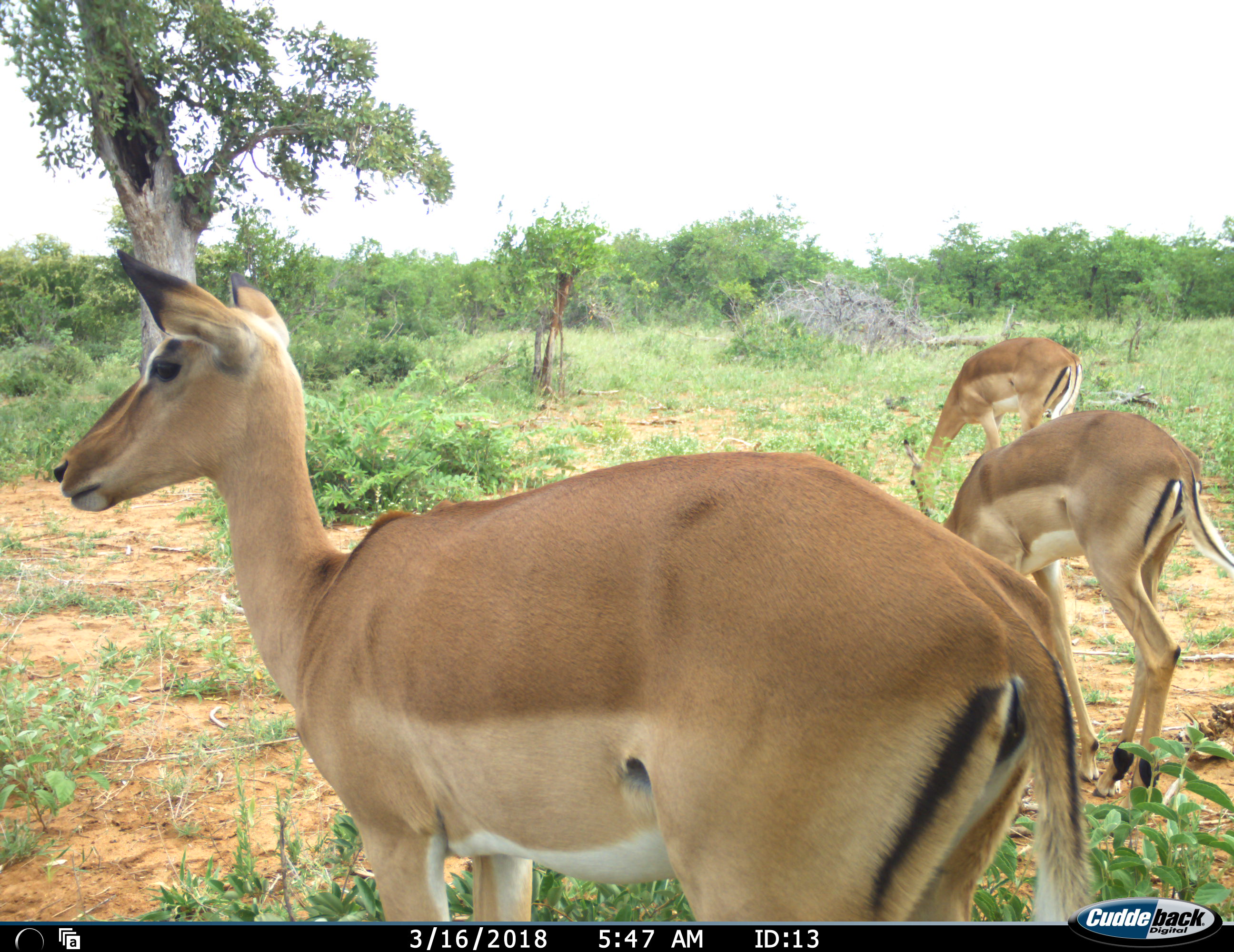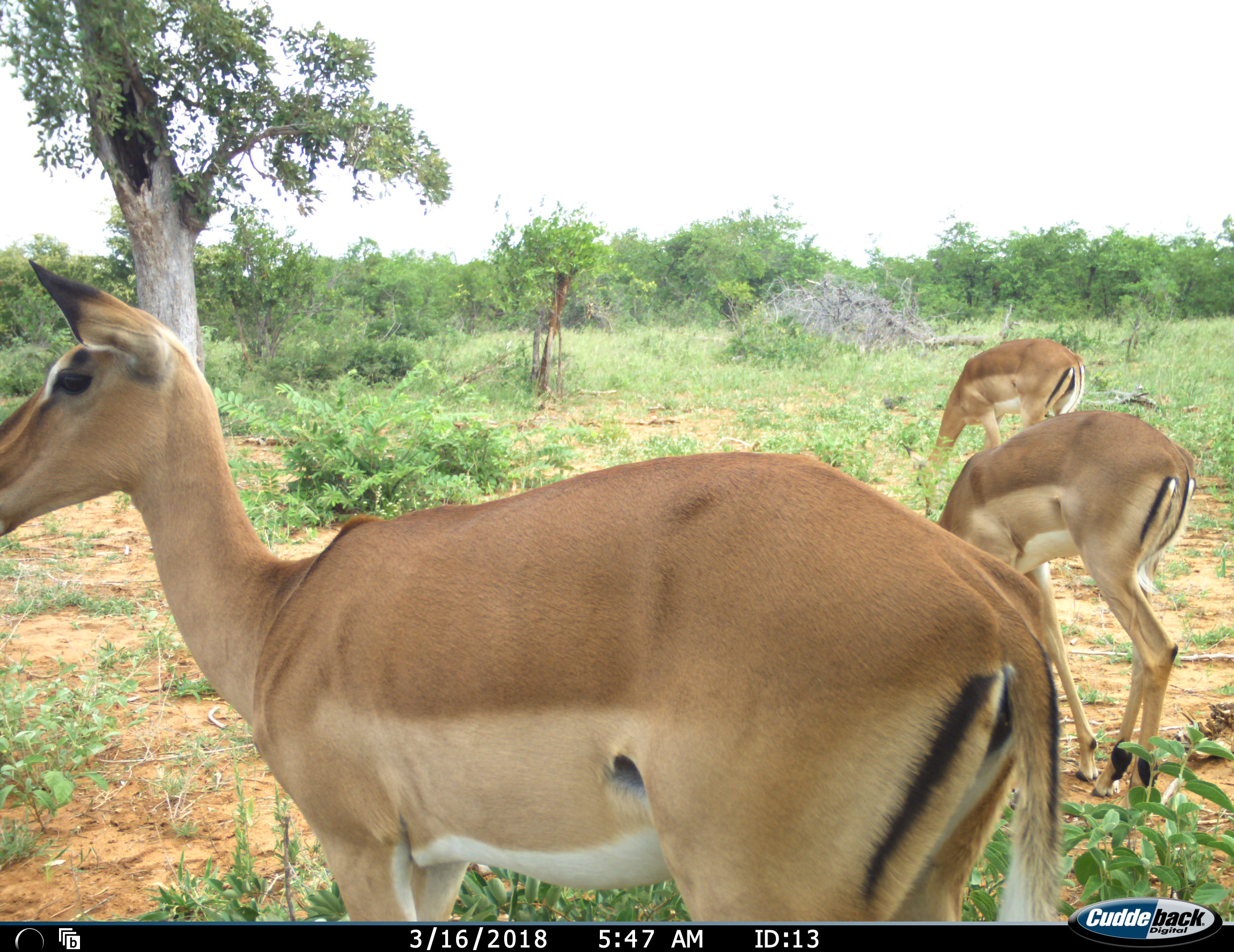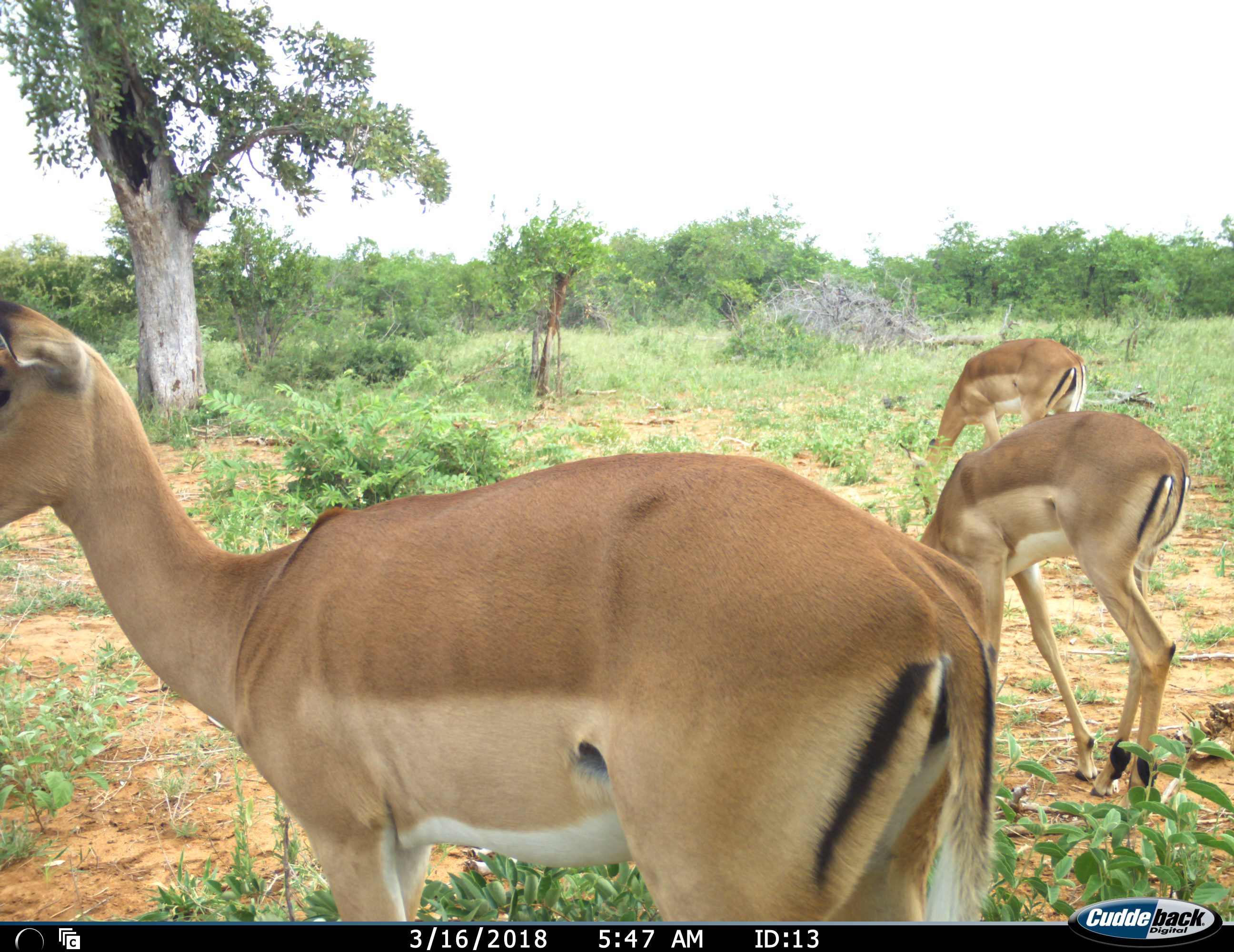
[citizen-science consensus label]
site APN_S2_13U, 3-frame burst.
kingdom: Animalia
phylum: Chordata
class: Mammalia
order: Artiodactyla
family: Bovidae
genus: Aepyceros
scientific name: Aepyceros melampus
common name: impala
Impala (Aepyceros melampus), count 3. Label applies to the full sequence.